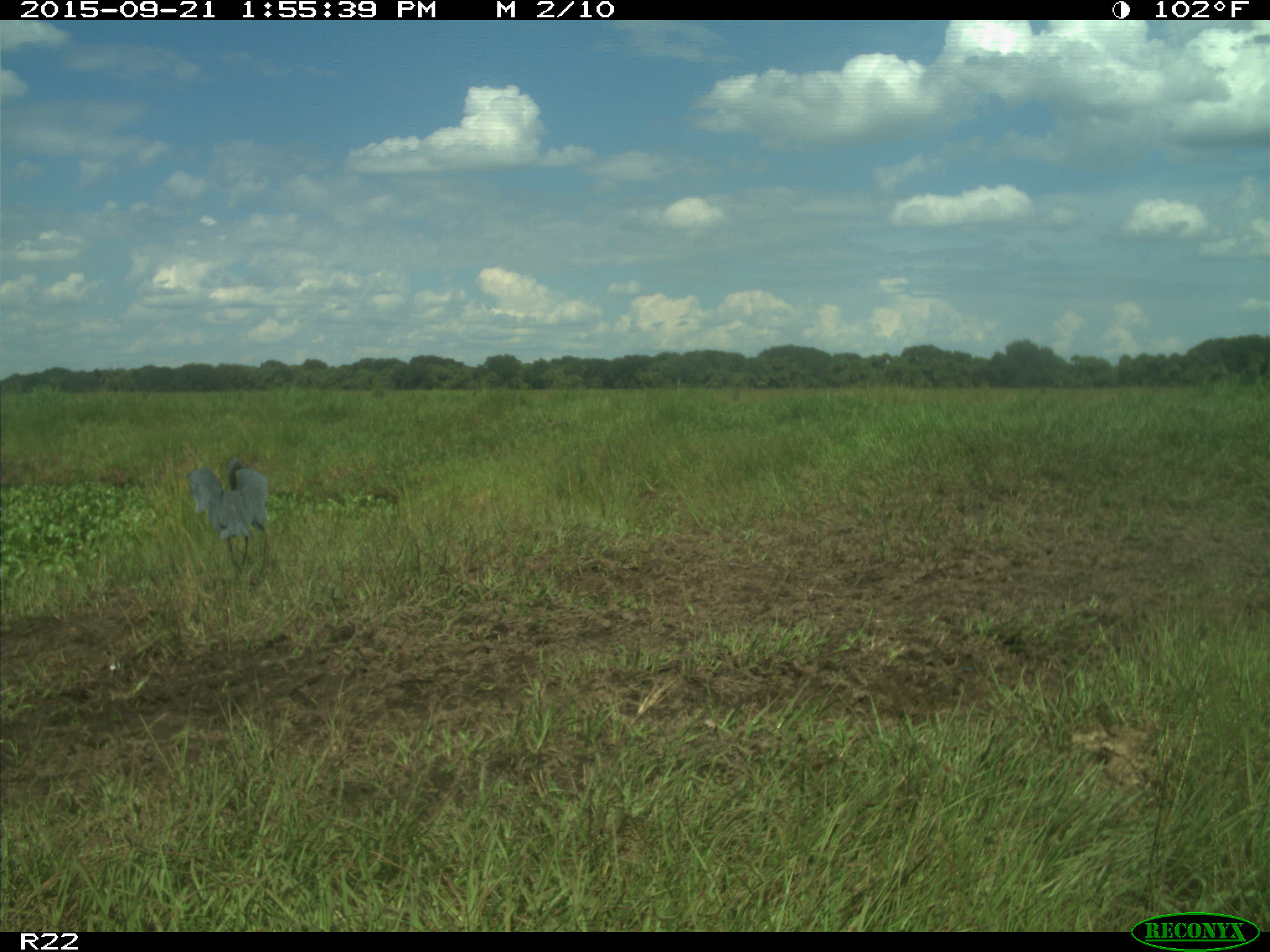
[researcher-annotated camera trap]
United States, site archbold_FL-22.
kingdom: Animalia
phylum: Chordata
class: Aves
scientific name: Aves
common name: birds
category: unidentified bird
Unidentified bird (birds) (Aves).